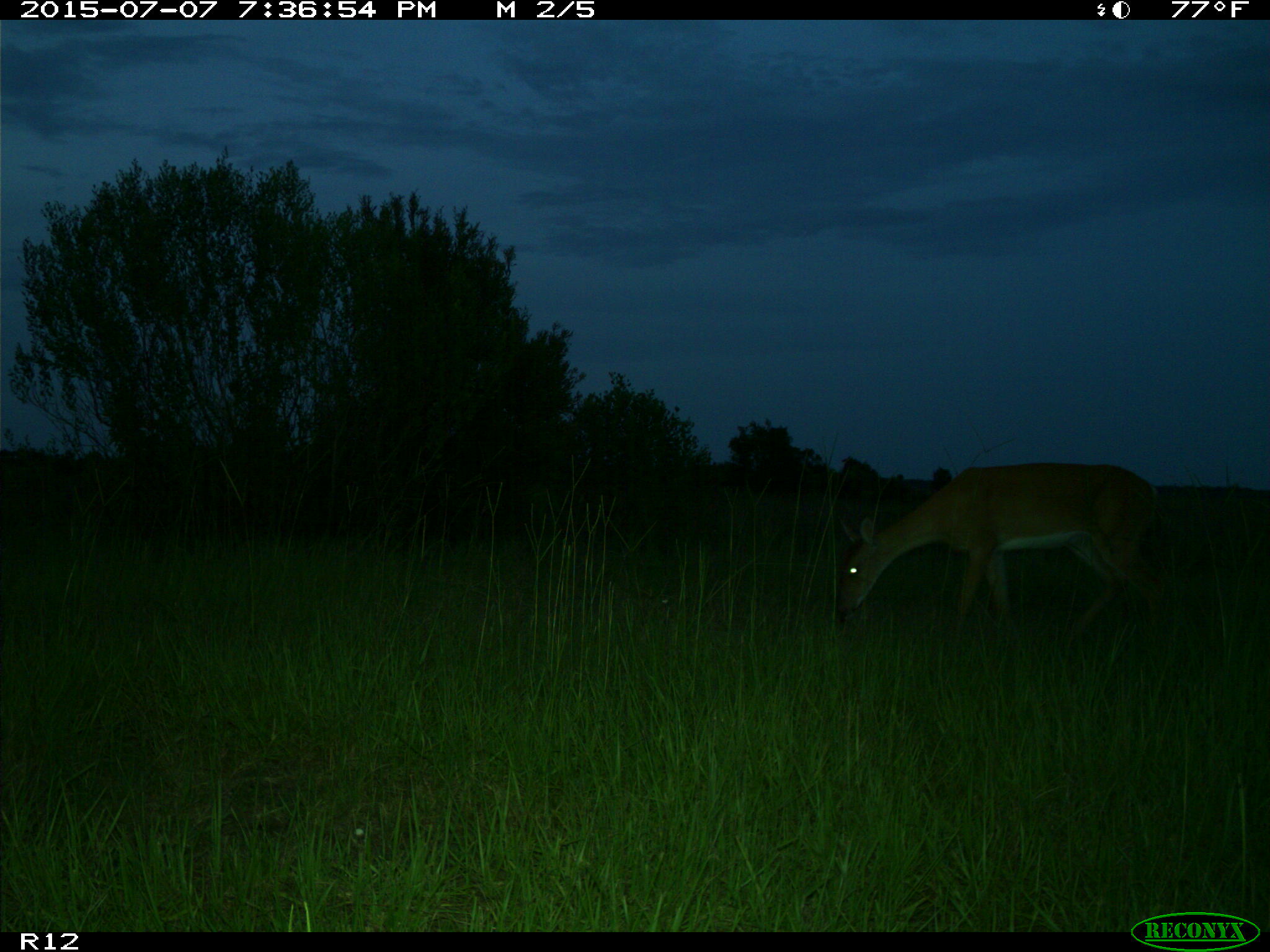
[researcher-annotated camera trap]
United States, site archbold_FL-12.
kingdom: Animalia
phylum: Chordata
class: Mammalia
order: Artiodactyla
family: Cervidae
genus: Odocoileus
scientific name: Odocoileus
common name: deer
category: unidentified deer